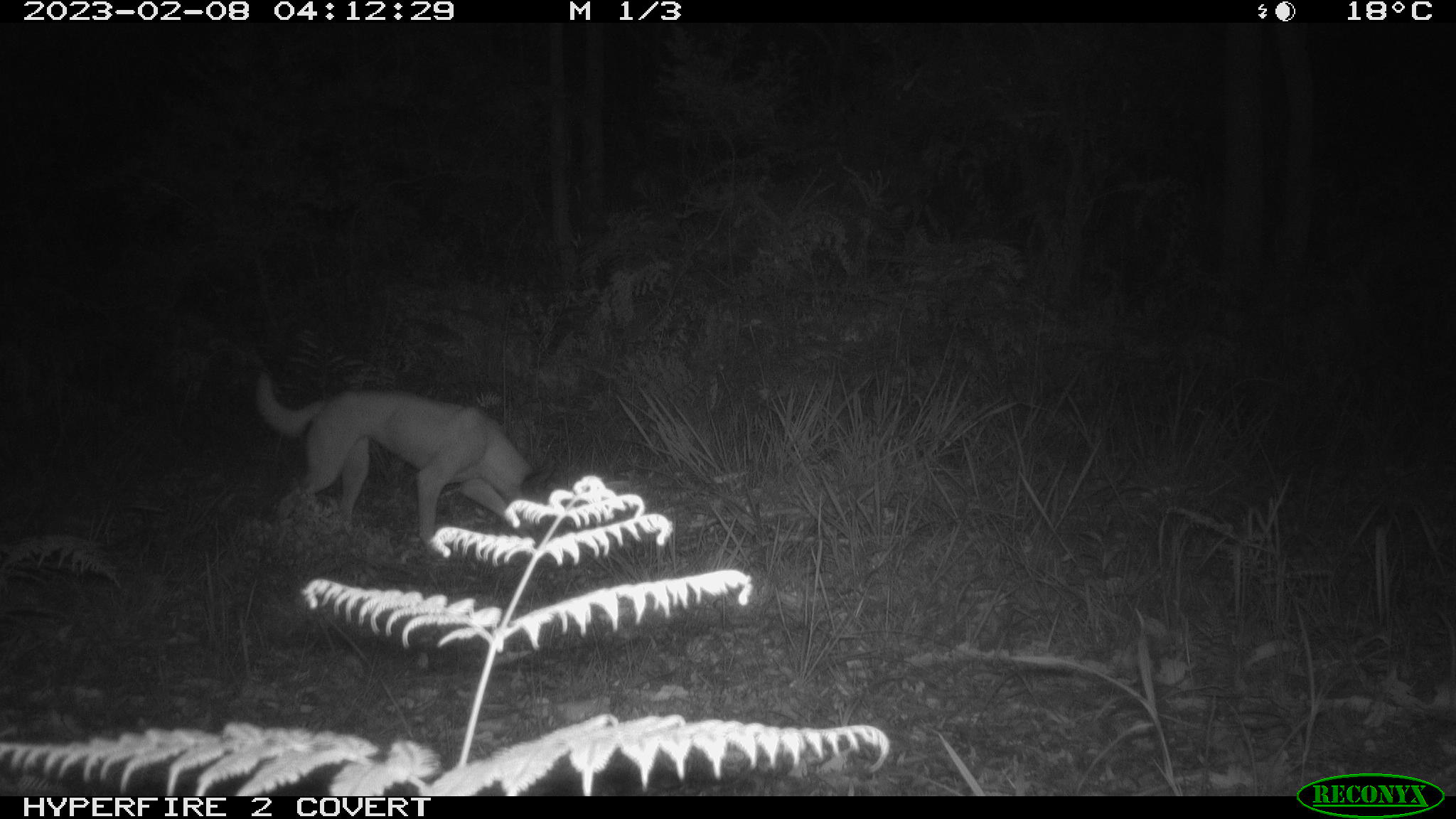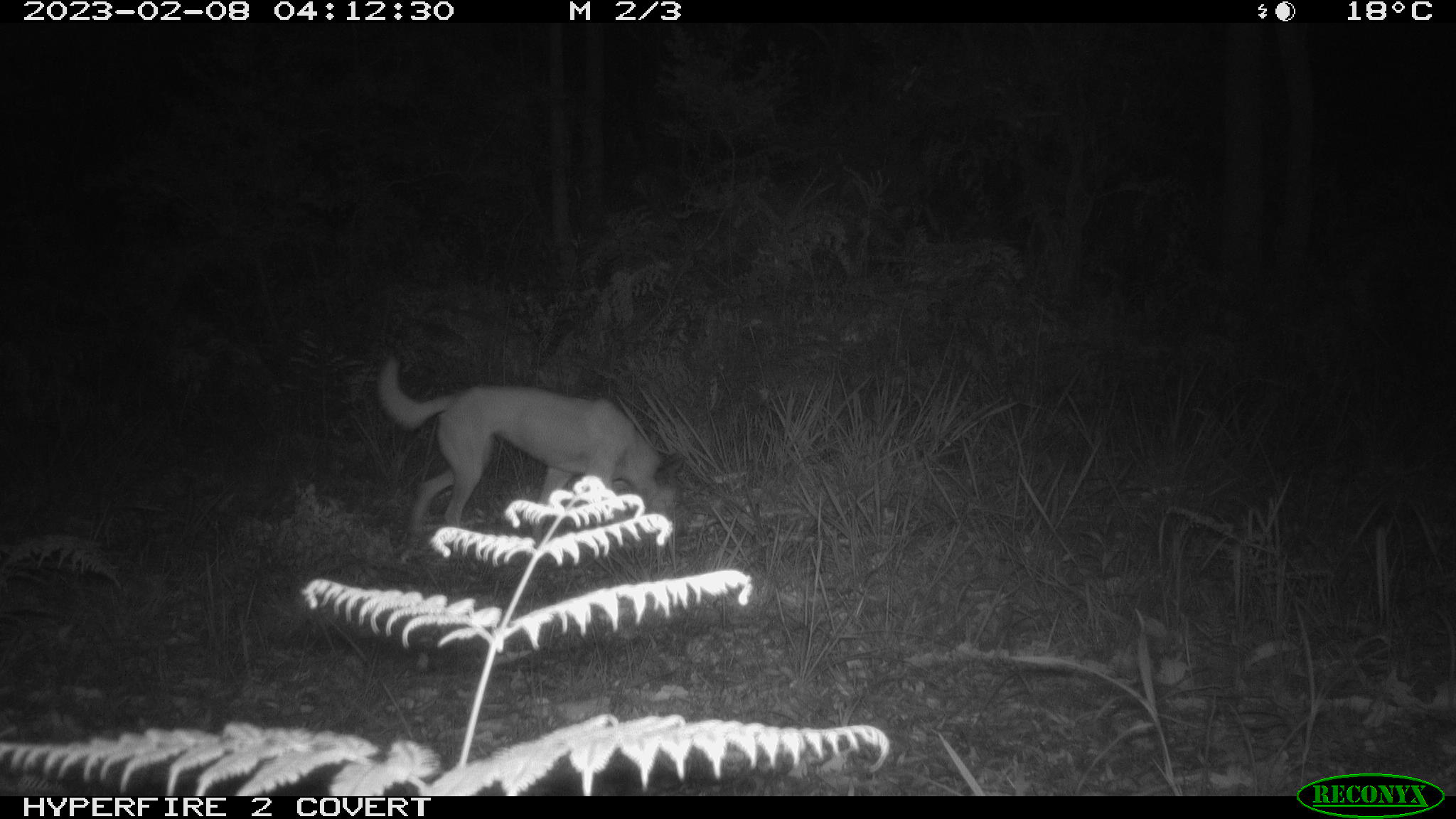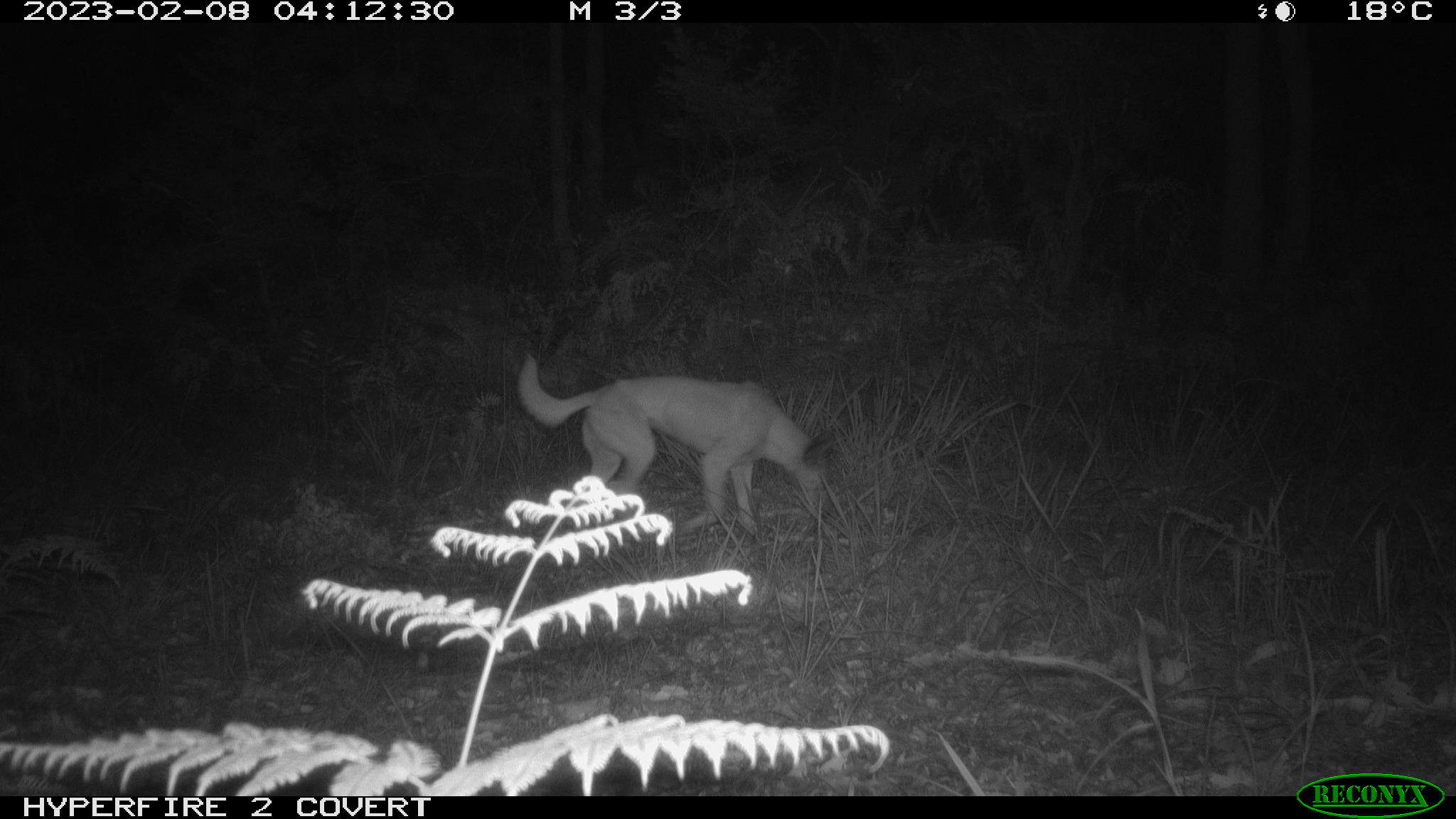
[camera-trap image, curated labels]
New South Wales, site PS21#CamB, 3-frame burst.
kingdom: Animalia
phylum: Chordata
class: Mammalia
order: Carnivora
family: Canidae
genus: Canis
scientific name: Canis familiaris dingo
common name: dingo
Dingo (Canis familiaris dingo).